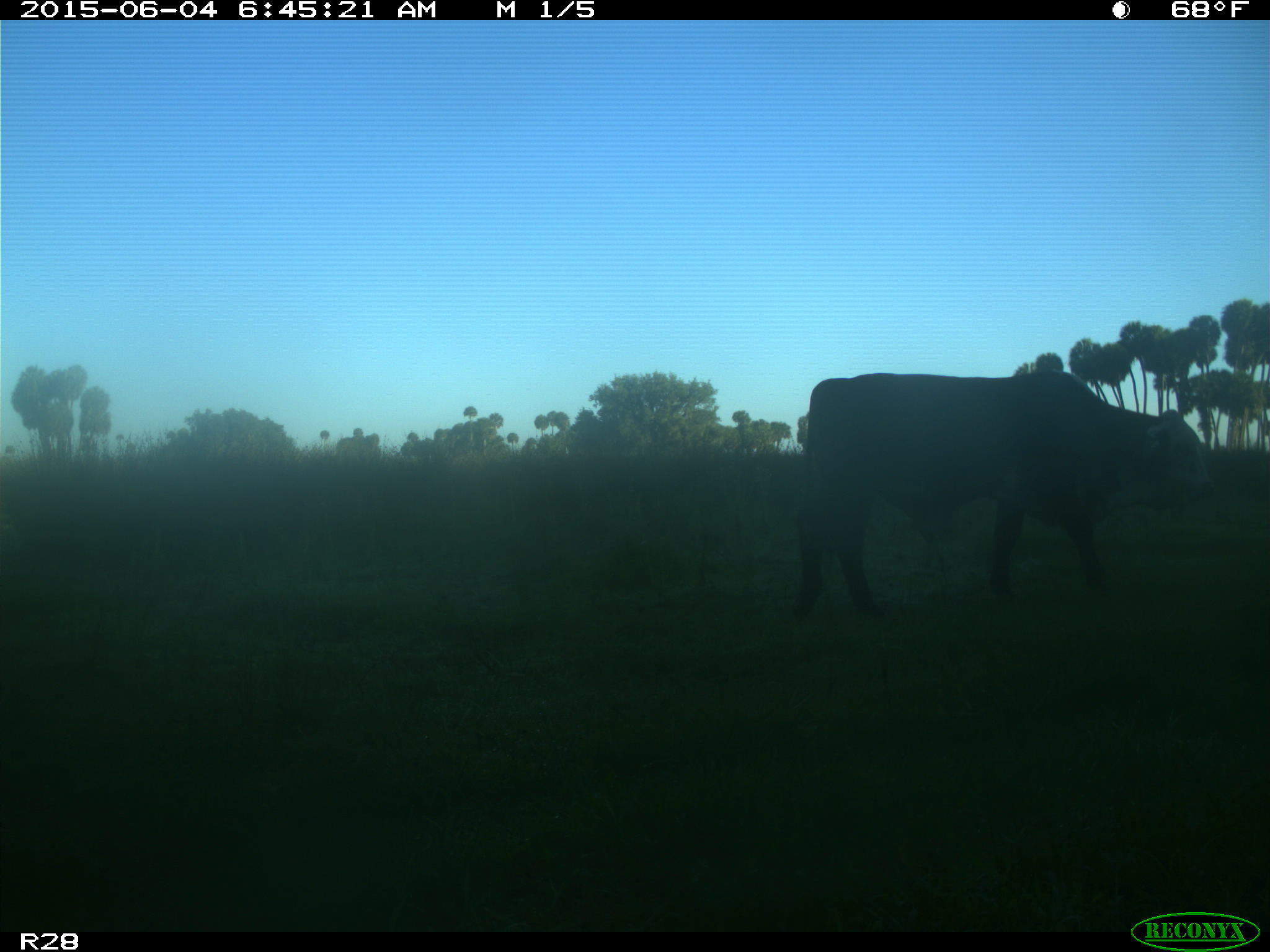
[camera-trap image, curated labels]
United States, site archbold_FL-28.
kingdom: Animalia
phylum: Chordata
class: Mammalia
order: Artiodactyla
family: Bovidae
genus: Bos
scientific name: Bos taurus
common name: domestic cow